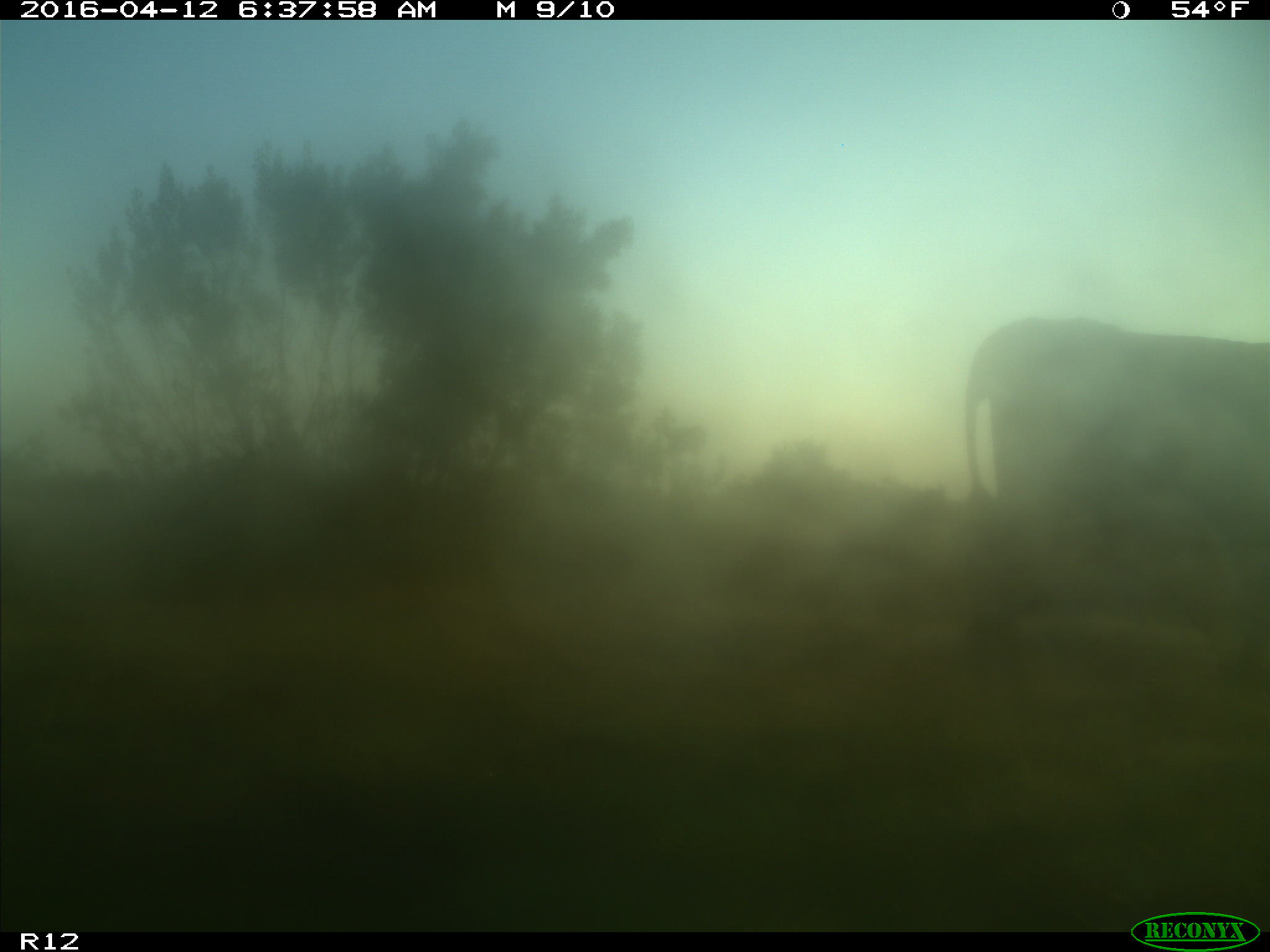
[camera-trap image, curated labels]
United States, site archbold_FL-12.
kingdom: Animalia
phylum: Chordata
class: Mammalia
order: Artiodactyla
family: Bovidae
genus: Bos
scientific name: Bos taurus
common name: domestic cow